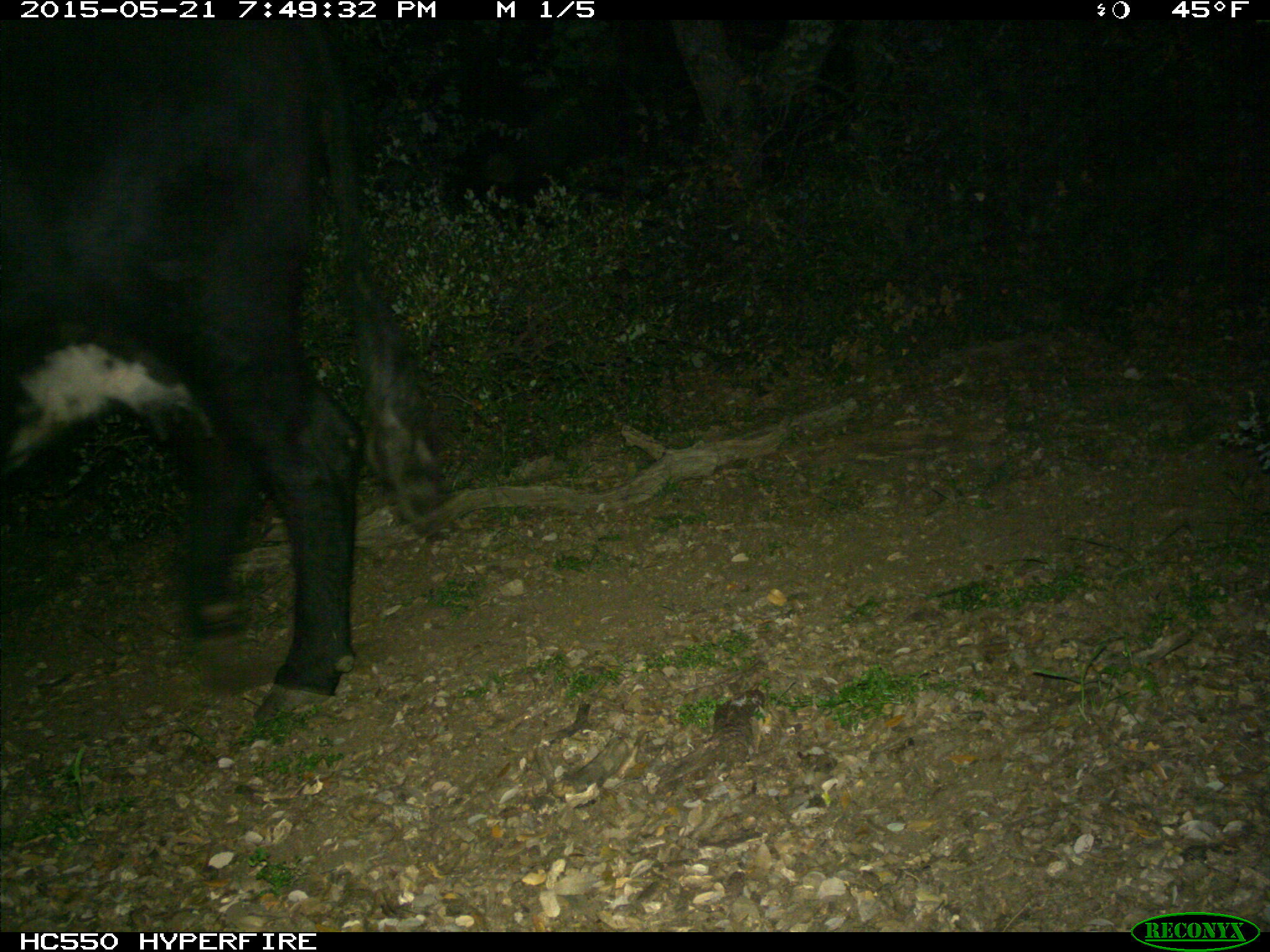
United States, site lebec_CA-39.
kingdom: Animalia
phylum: Chordata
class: Mammalia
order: Artiodactyla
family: Bovidae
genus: Bos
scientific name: Bos taurus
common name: domestic cow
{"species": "Bos taurus (domestic cow)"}